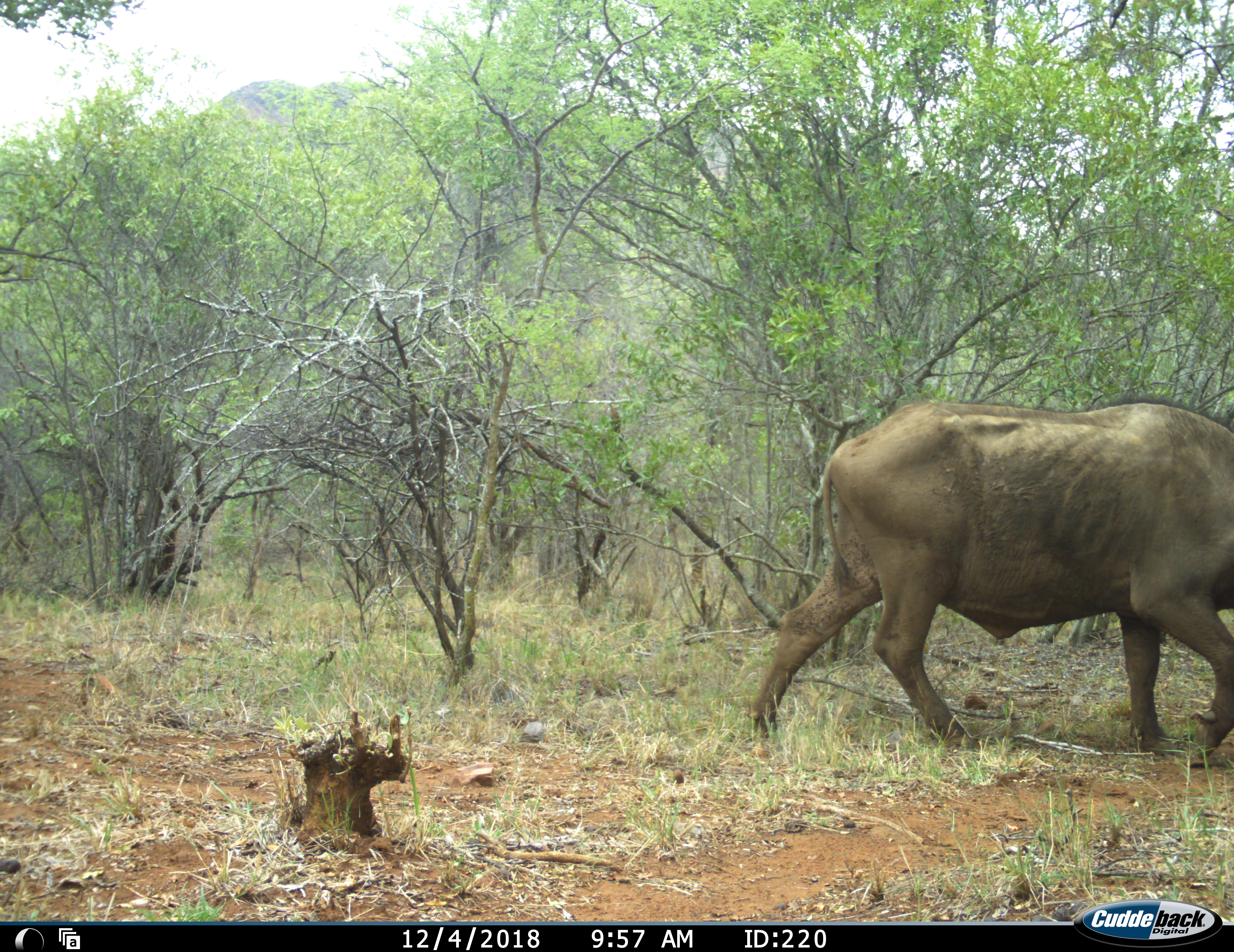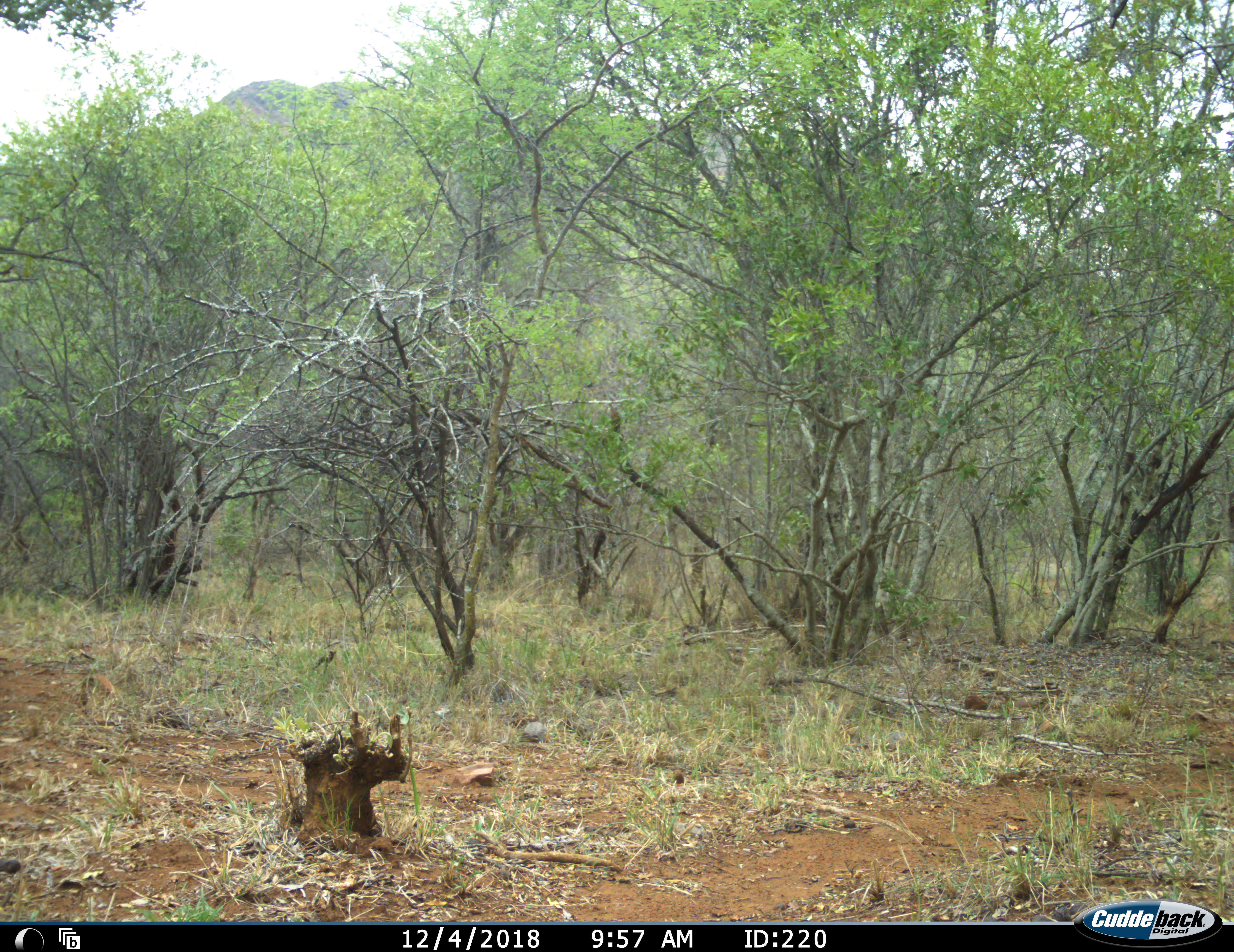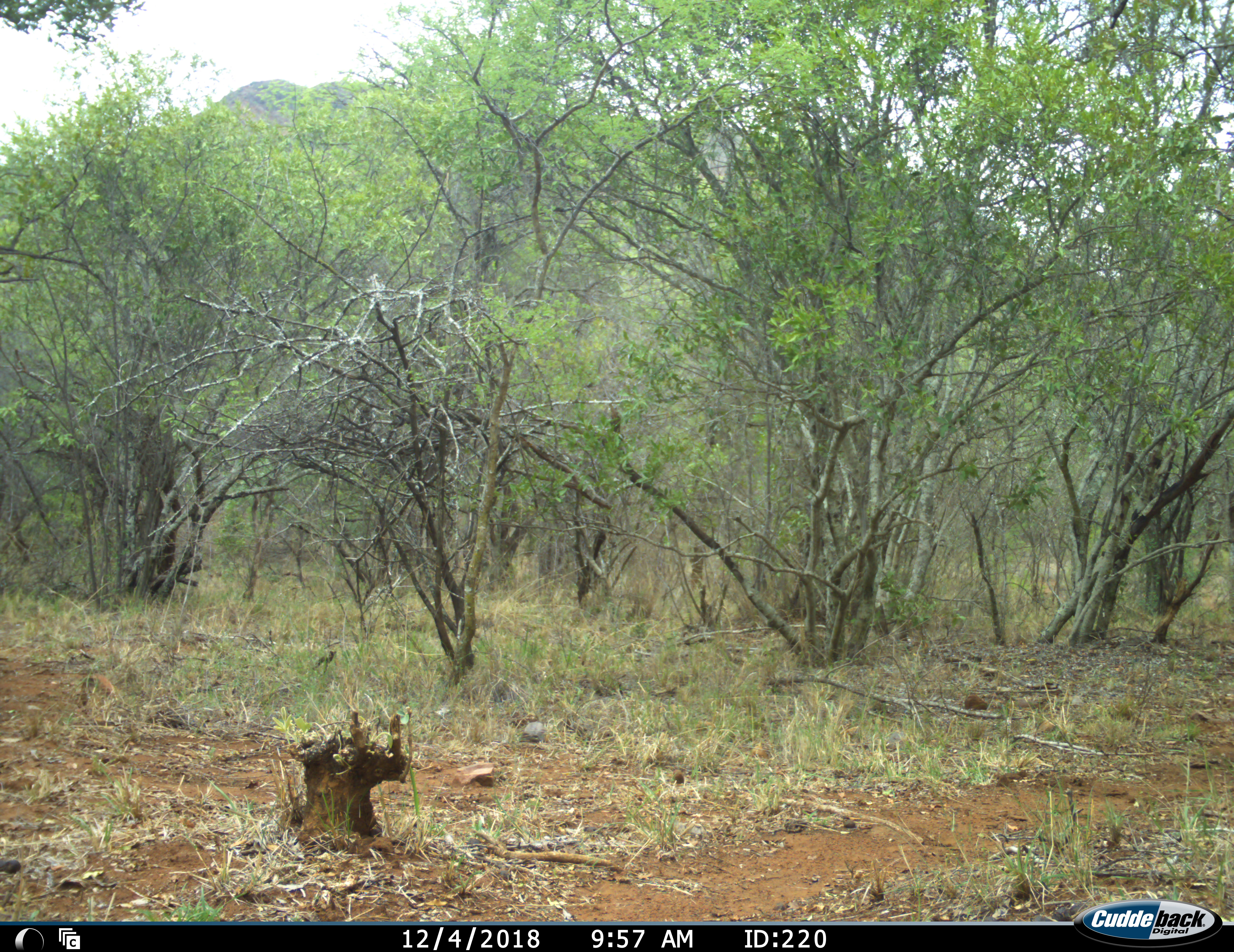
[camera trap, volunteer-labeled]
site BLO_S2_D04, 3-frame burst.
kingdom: Animalia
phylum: Chordata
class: Mammalia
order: Artiodactyla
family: Bovidae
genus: Syncerus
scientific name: Syncerus caffer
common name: african buffalo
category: buffalo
Buffalo (african buffalo) (Syncerus caffer), count 1. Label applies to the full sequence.